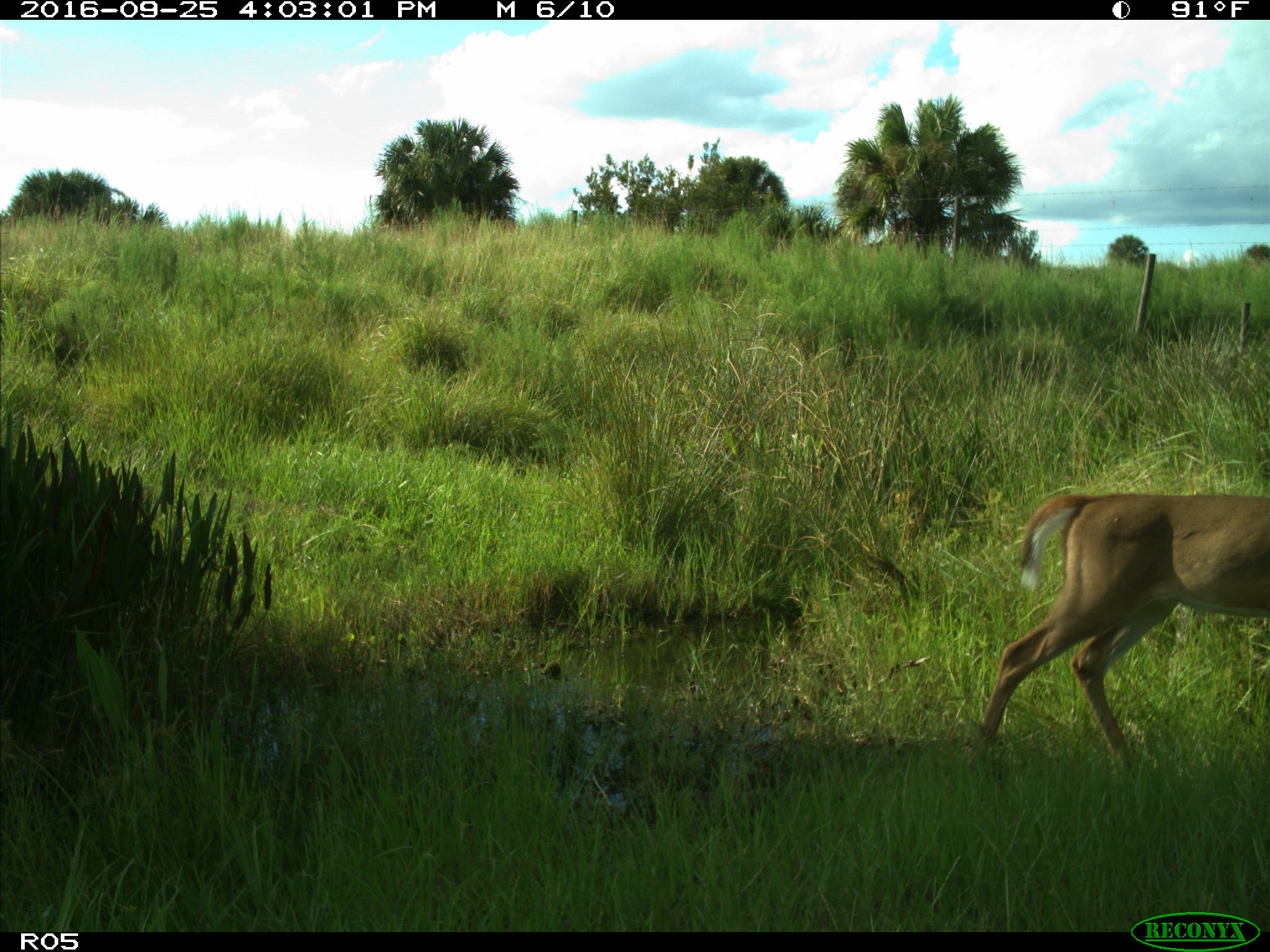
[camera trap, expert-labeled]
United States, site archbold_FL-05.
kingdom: Animalia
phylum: Chordata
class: Mammalia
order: Artiodactyla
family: Cervidae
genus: Odocoileus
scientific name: Odocoileus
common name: deer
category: unidentified deer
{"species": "unidentified deer (deer) (Odocoileus)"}